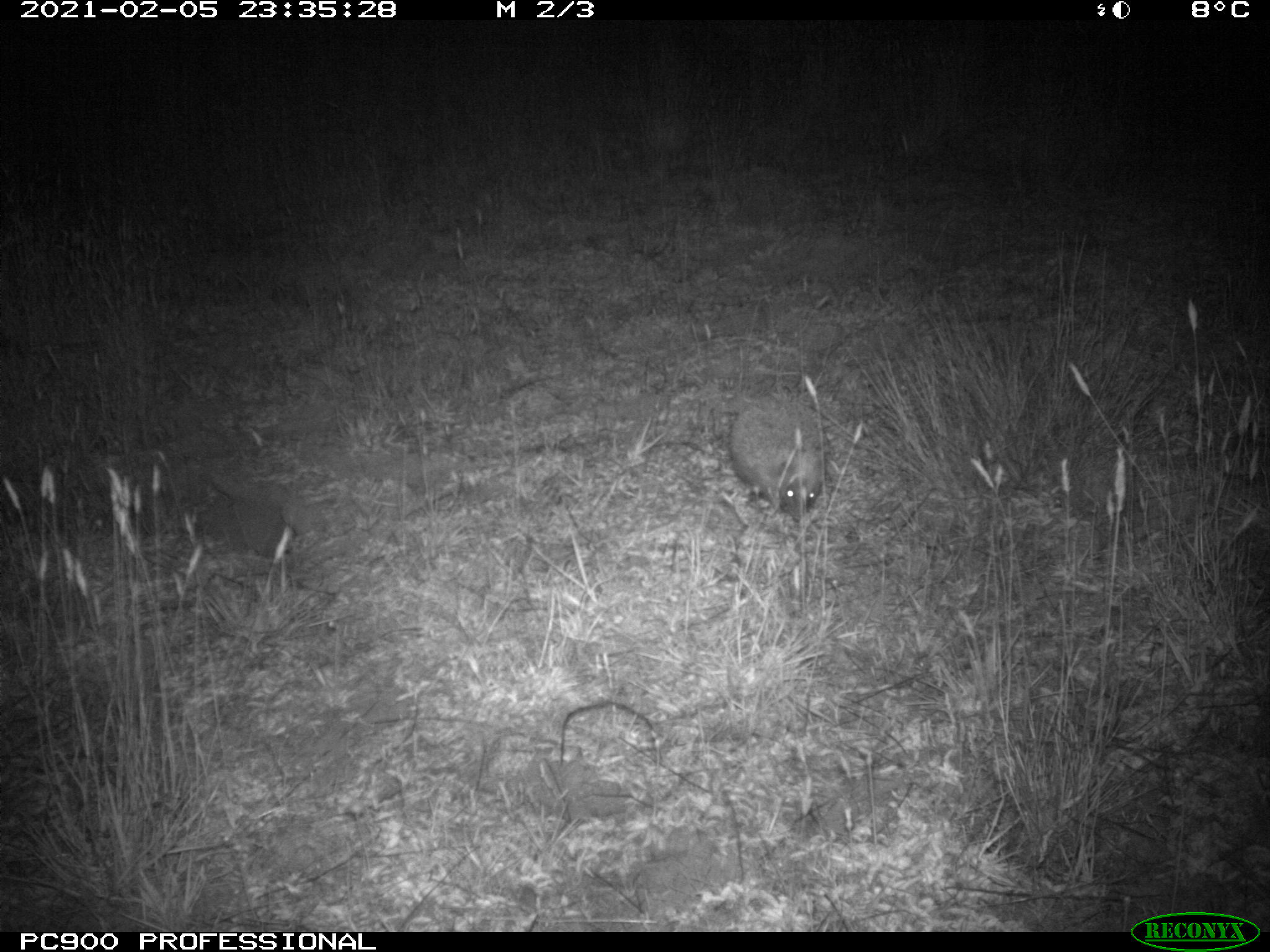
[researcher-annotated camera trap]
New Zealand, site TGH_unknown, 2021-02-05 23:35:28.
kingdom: Animalia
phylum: Chordata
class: Mammalia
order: Eulipotyphla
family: Erinaceidae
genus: Erinaceus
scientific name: Erinaceus europaeus europaeus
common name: european hedgehog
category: hedgehog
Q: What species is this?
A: Hedgehog (european hedgehog) (Erinaceus europaeus europaeus).